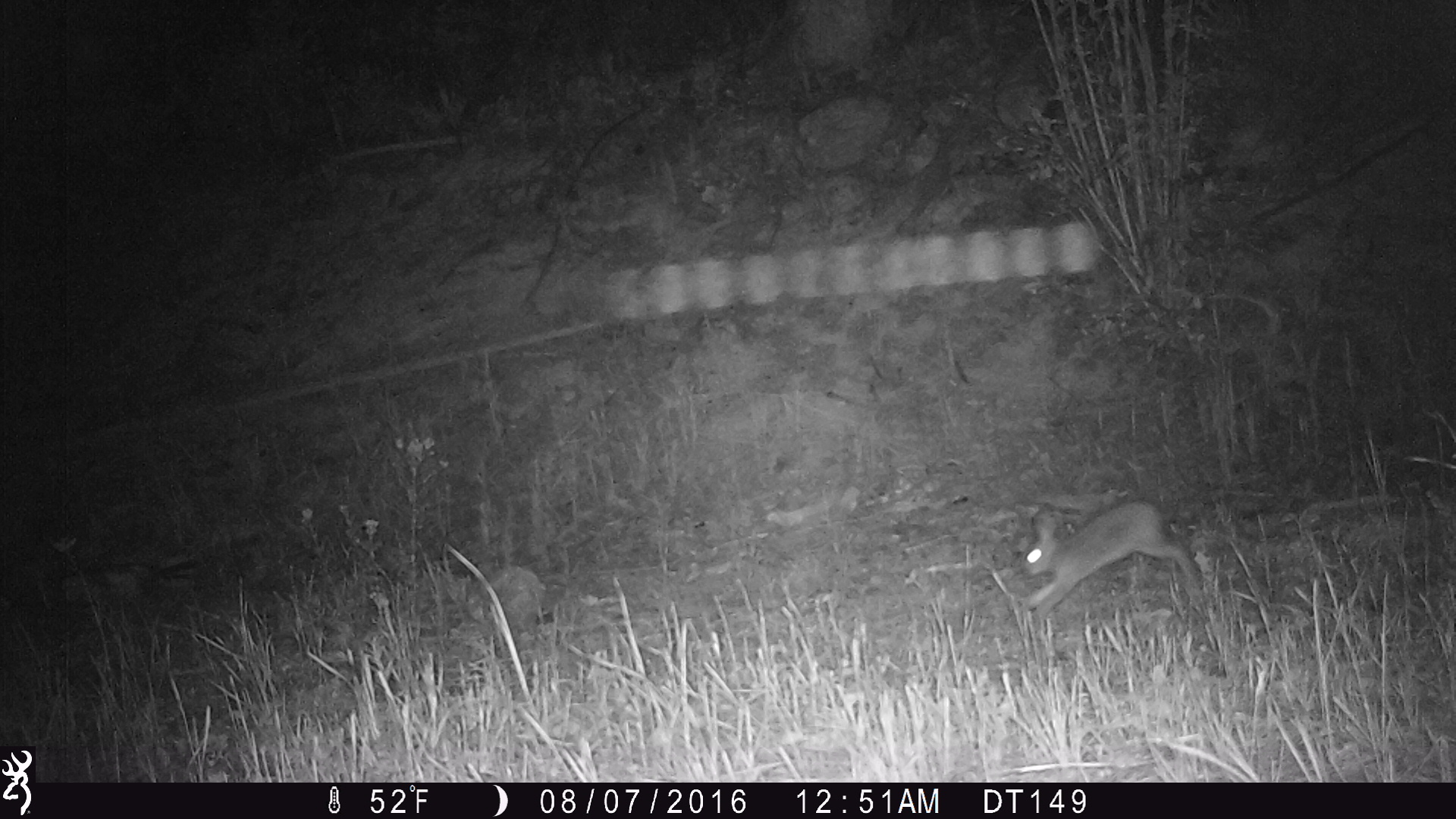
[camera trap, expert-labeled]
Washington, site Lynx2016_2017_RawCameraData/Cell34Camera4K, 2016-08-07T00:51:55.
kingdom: Animalia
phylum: Chordata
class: Mammalia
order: Lagomorpha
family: Leporidae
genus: Lepus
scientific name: Lepus americanus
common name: snowshoe hare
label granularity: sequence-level